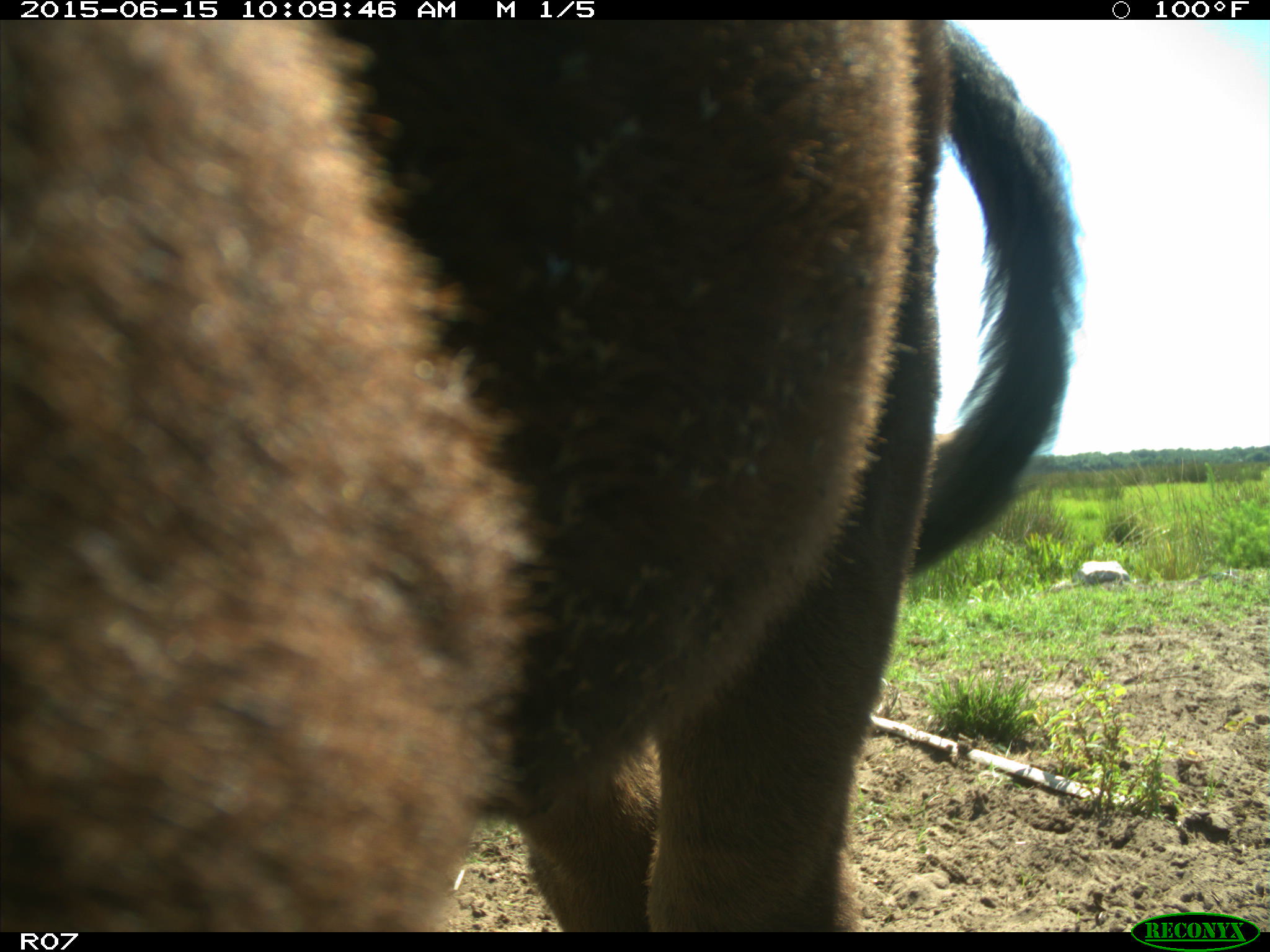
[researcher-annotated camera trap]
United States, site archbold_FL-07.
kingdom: Animalia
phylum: Chordata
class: Mammalia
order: Artiodactyla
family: Bovidae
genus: Bos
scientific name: Bos taurus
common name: domestic cow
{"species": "Bos taurus (domestic cow)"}